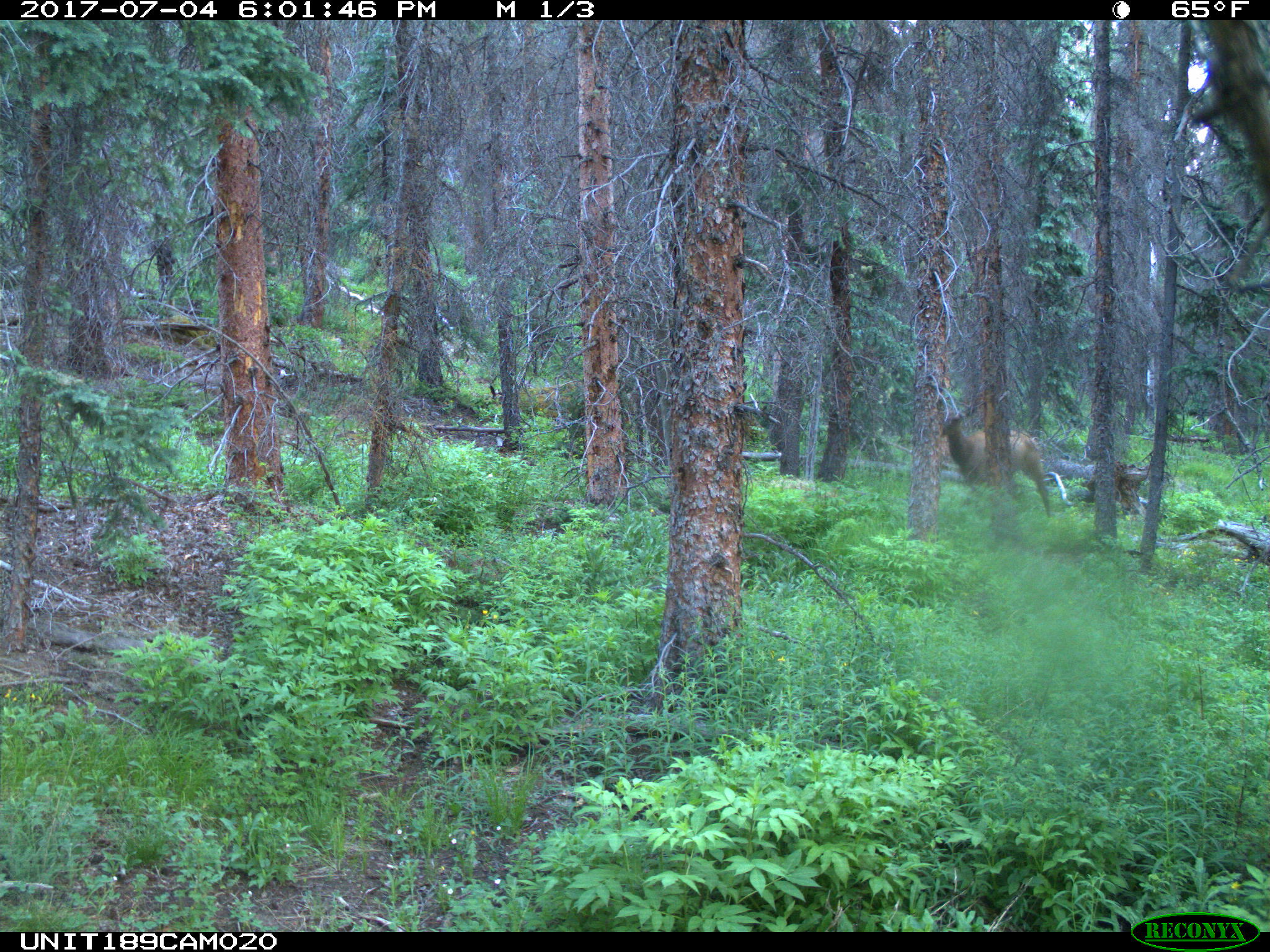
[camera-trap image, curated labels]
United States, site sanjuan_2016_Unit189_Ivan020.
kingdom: Animalia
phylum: Chordata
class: Mammalia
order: Artiodactyla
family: Cervidae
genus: Cervus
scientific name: Cervus elaphus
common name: red deer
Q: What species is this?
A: Cervus elaphus (red deer).